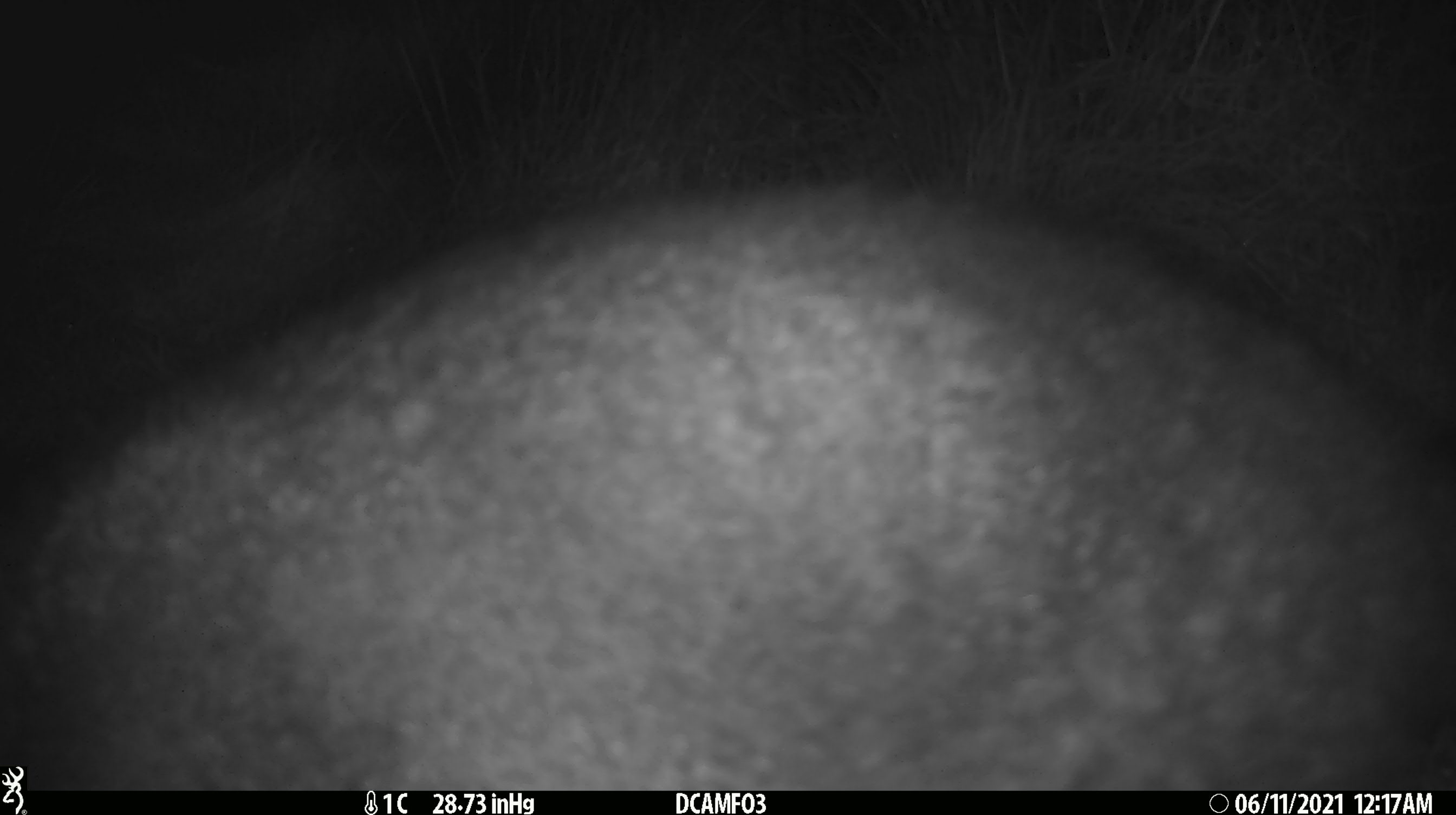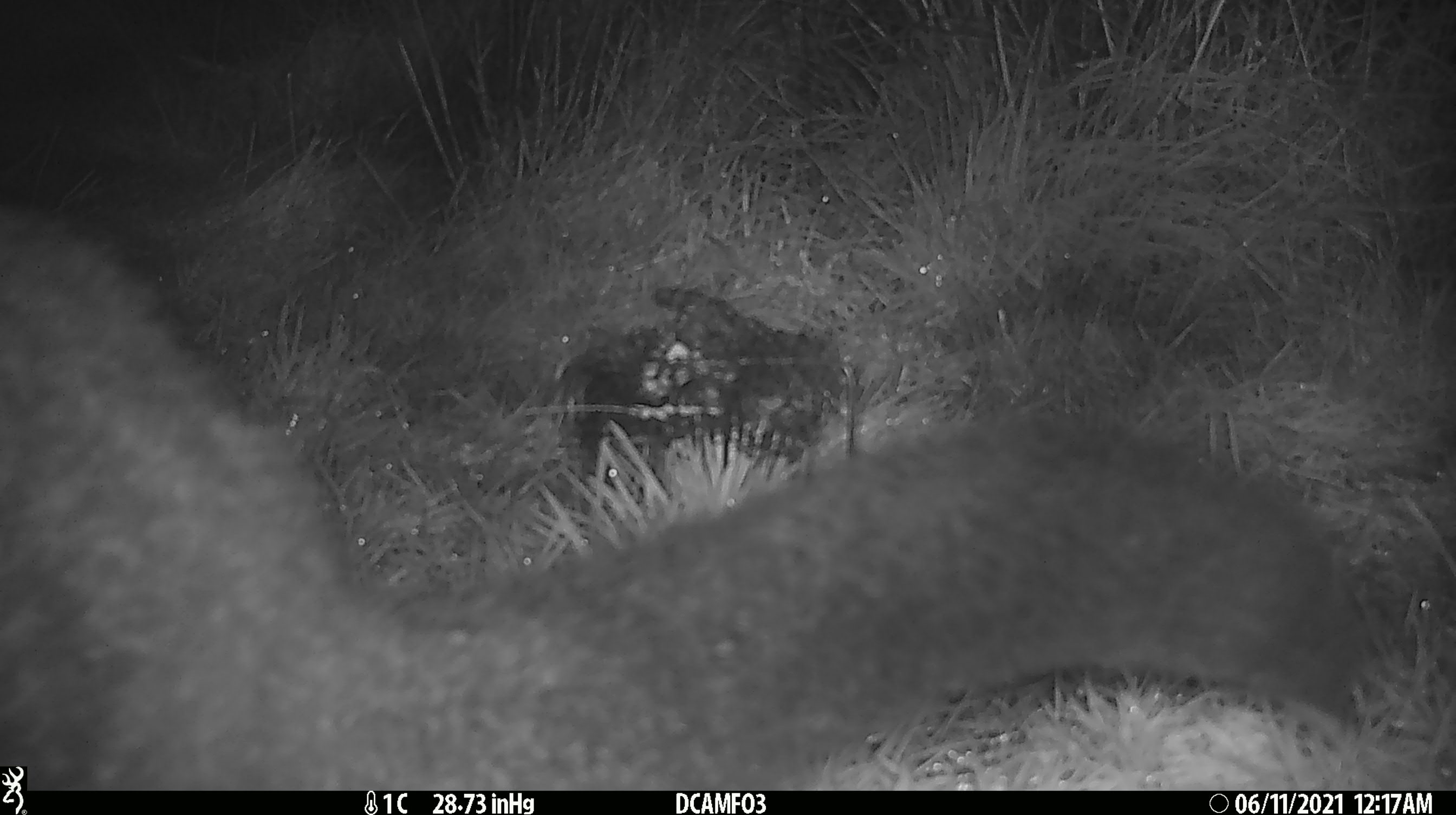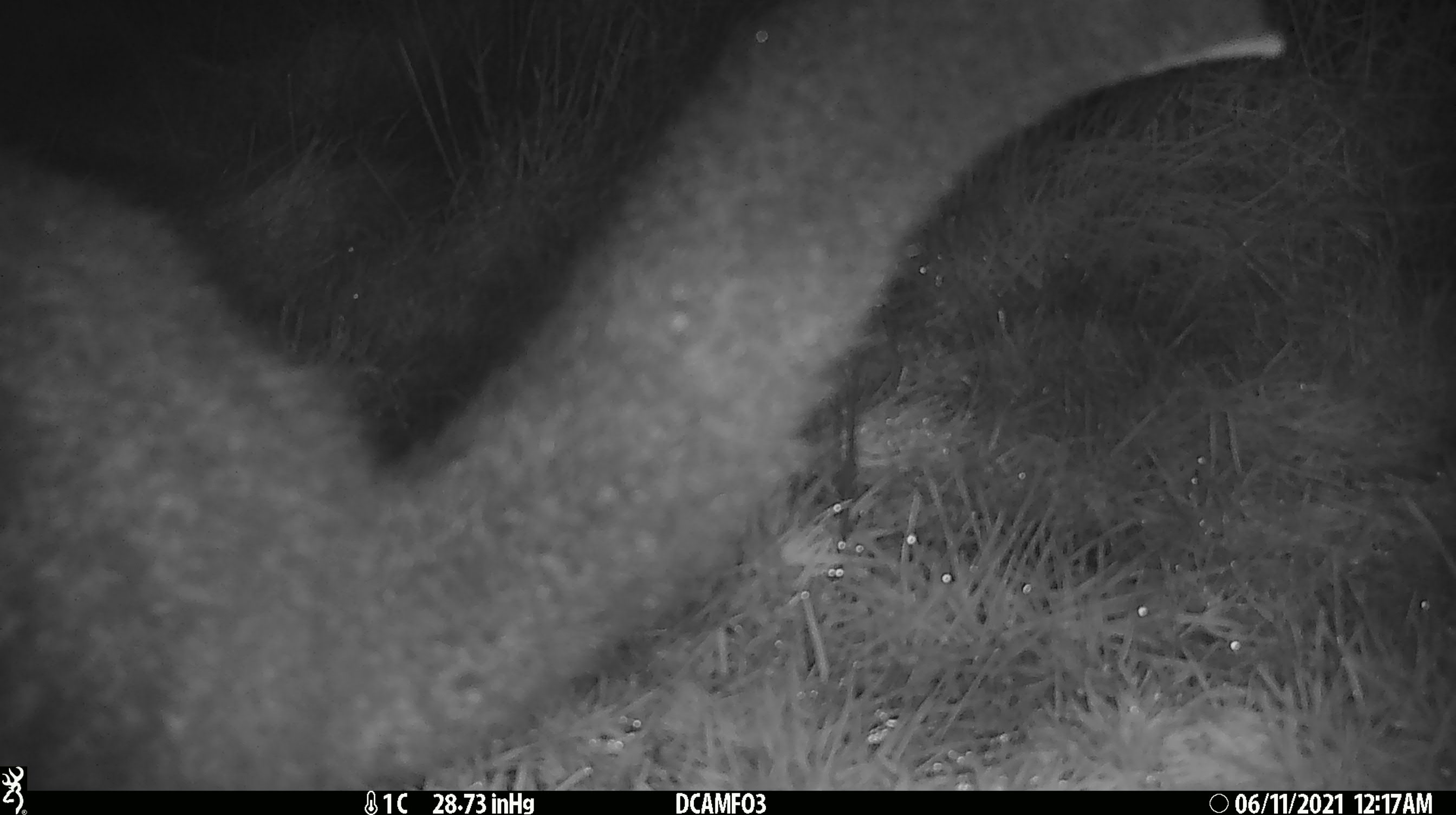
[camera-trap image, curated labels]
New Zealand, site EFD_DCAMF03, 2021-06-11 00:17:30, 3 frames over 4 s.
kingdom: Animalia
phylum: Chordata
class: Mammalia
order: Diprotodontia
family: Phalangeridae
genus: Trichosurus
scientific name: Trichosurus vulpecula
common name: common brushtail possum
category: possum